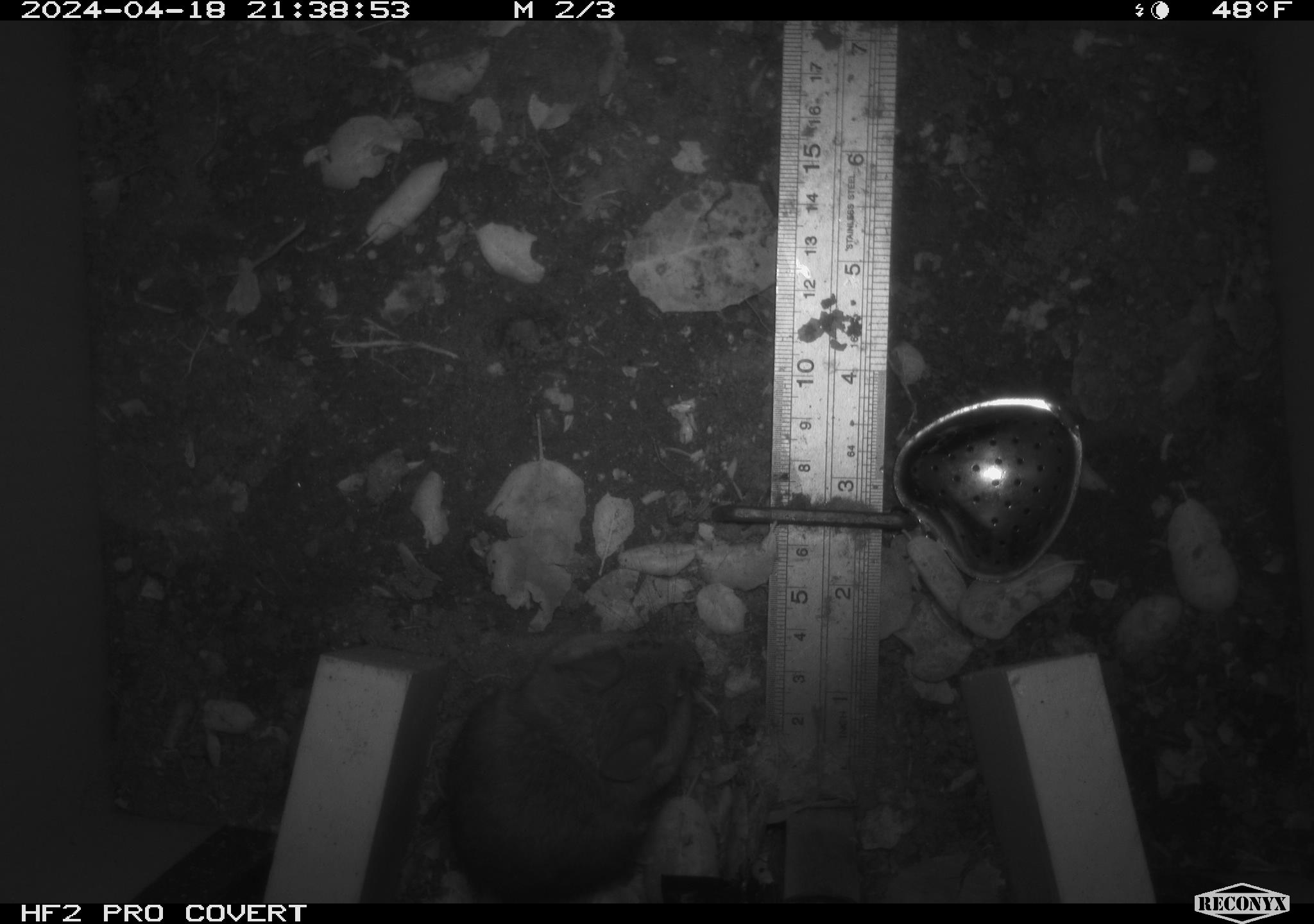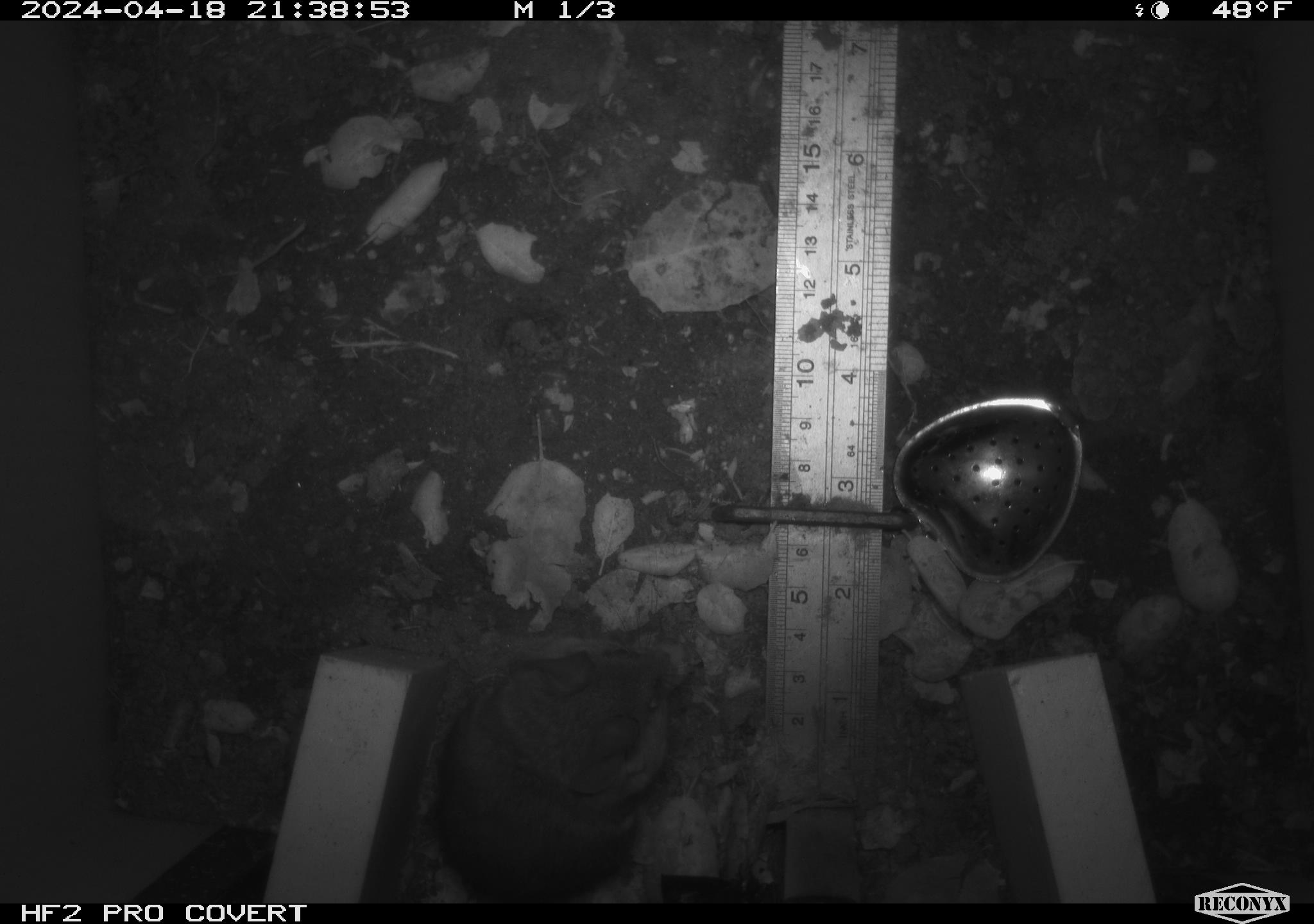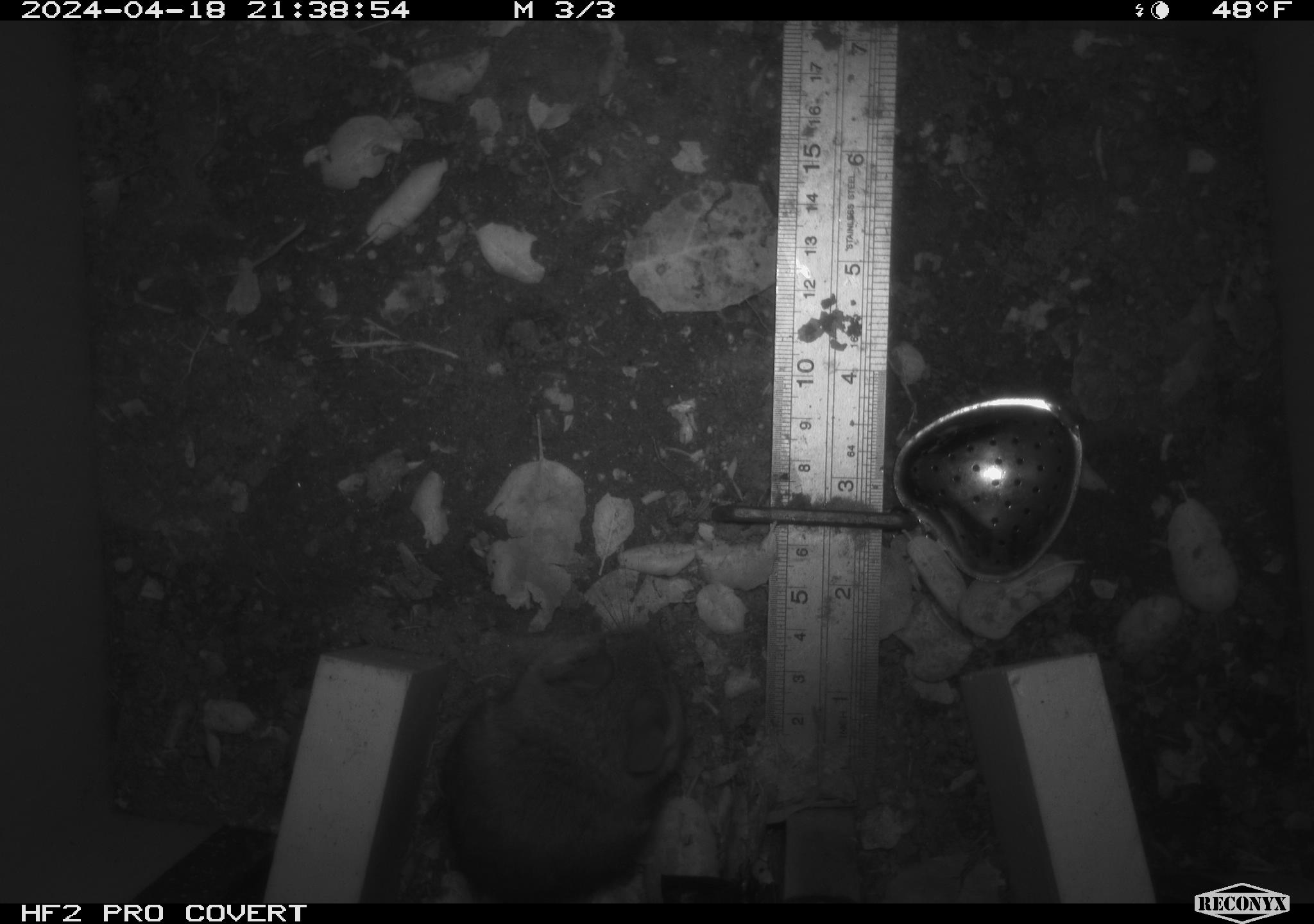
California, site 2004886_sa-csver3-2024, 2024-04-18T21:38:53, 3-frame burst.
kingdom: Animalia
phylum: Chordata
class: Mammalia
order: Rodentia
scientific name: Rodentia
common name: rodent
Rodent (Rodentia).